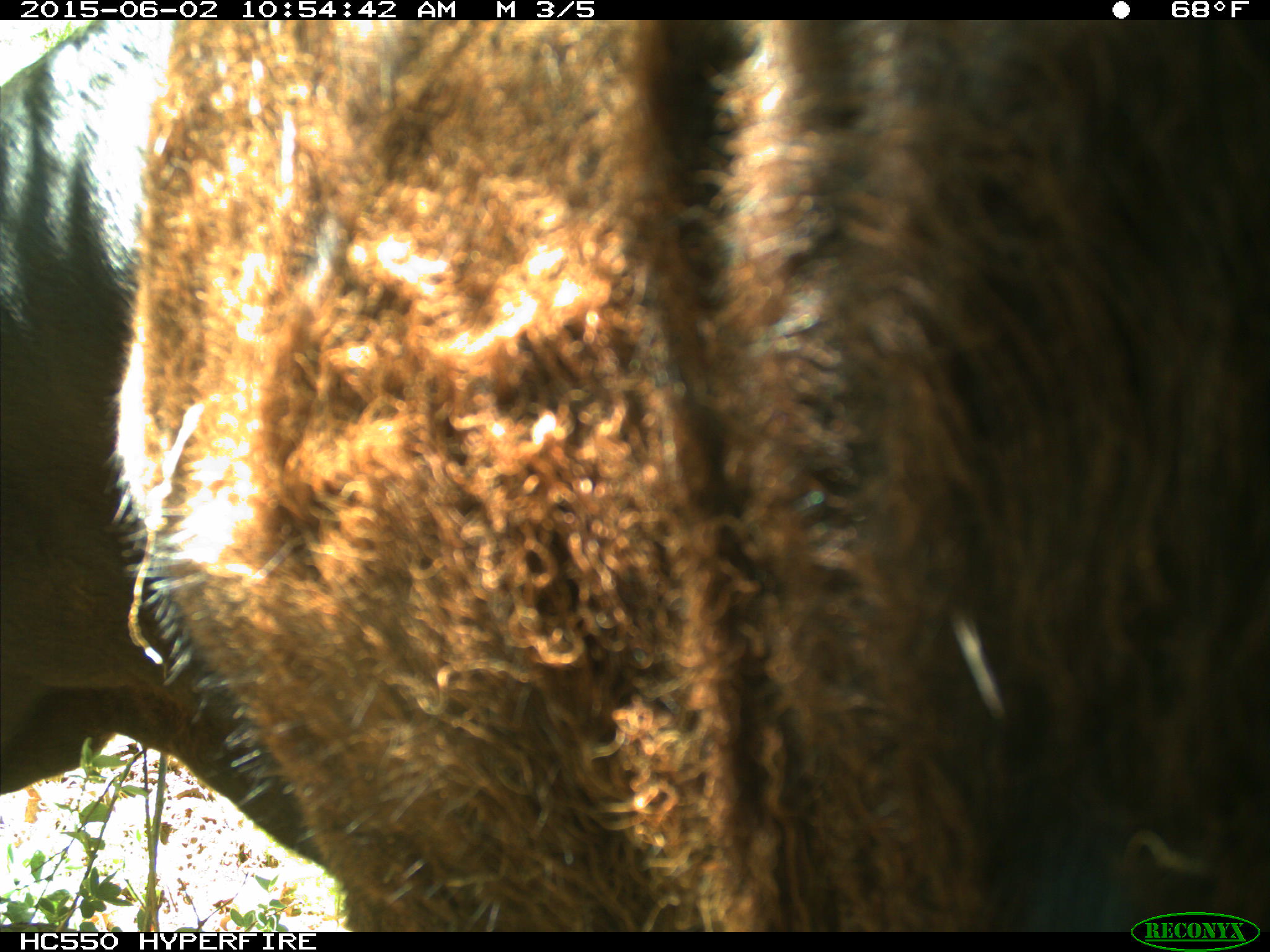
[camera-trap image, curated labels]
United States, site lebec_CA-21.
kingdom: Animalia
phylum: Chordata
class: Mammalia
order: Artiodactyla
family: Bovidae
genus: Bos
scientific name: Bos taurus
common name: domestic cow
Bos taurus (domestic cow).